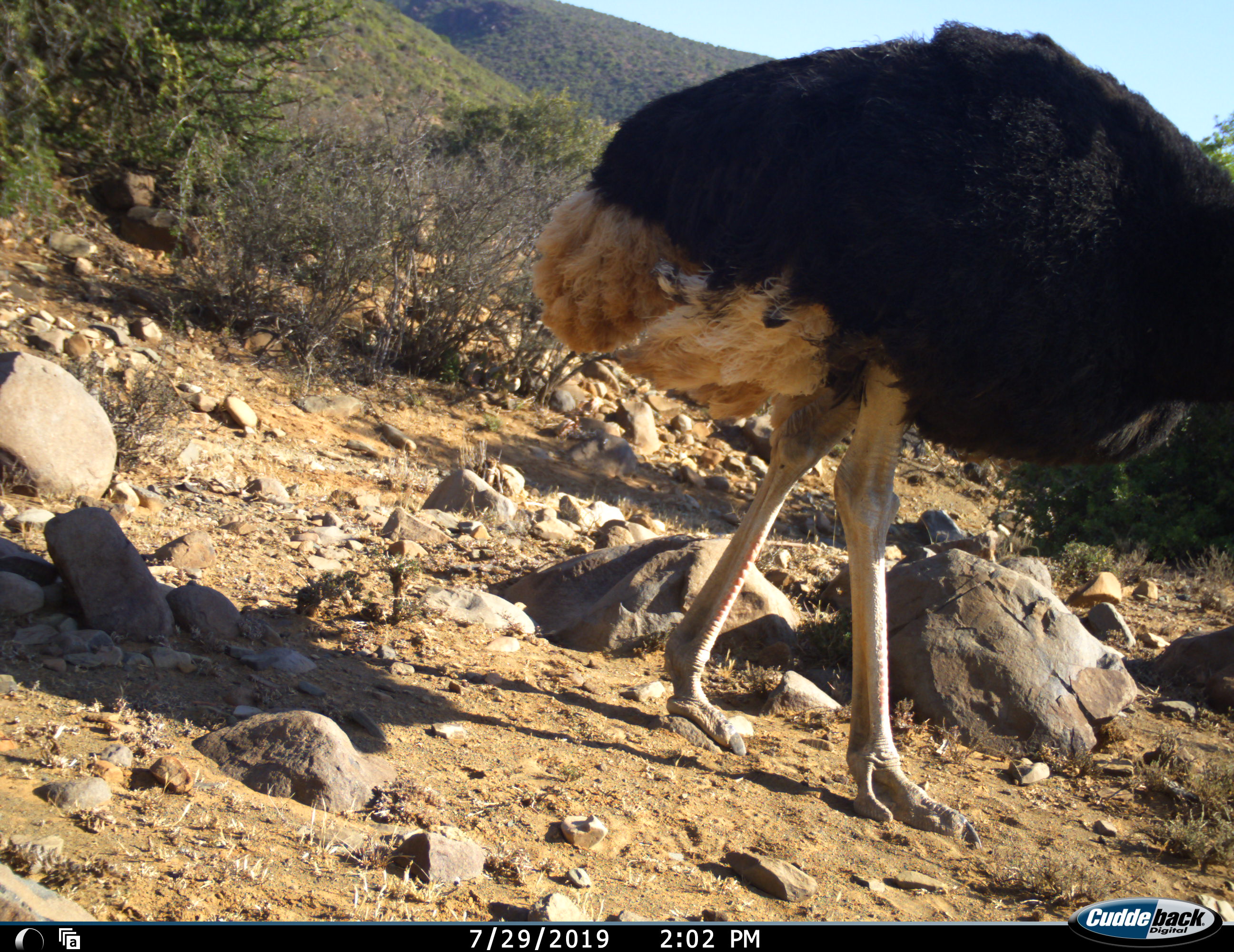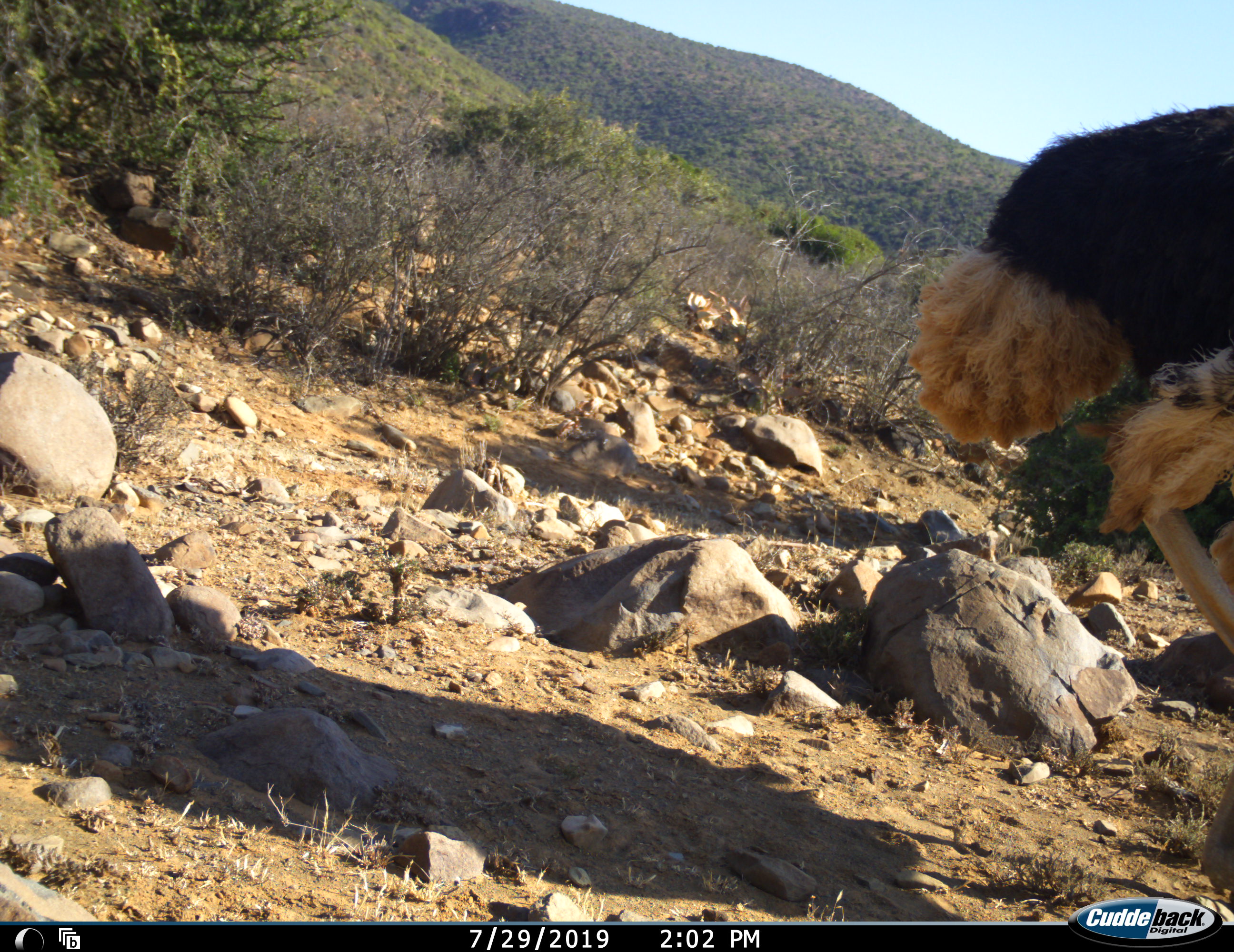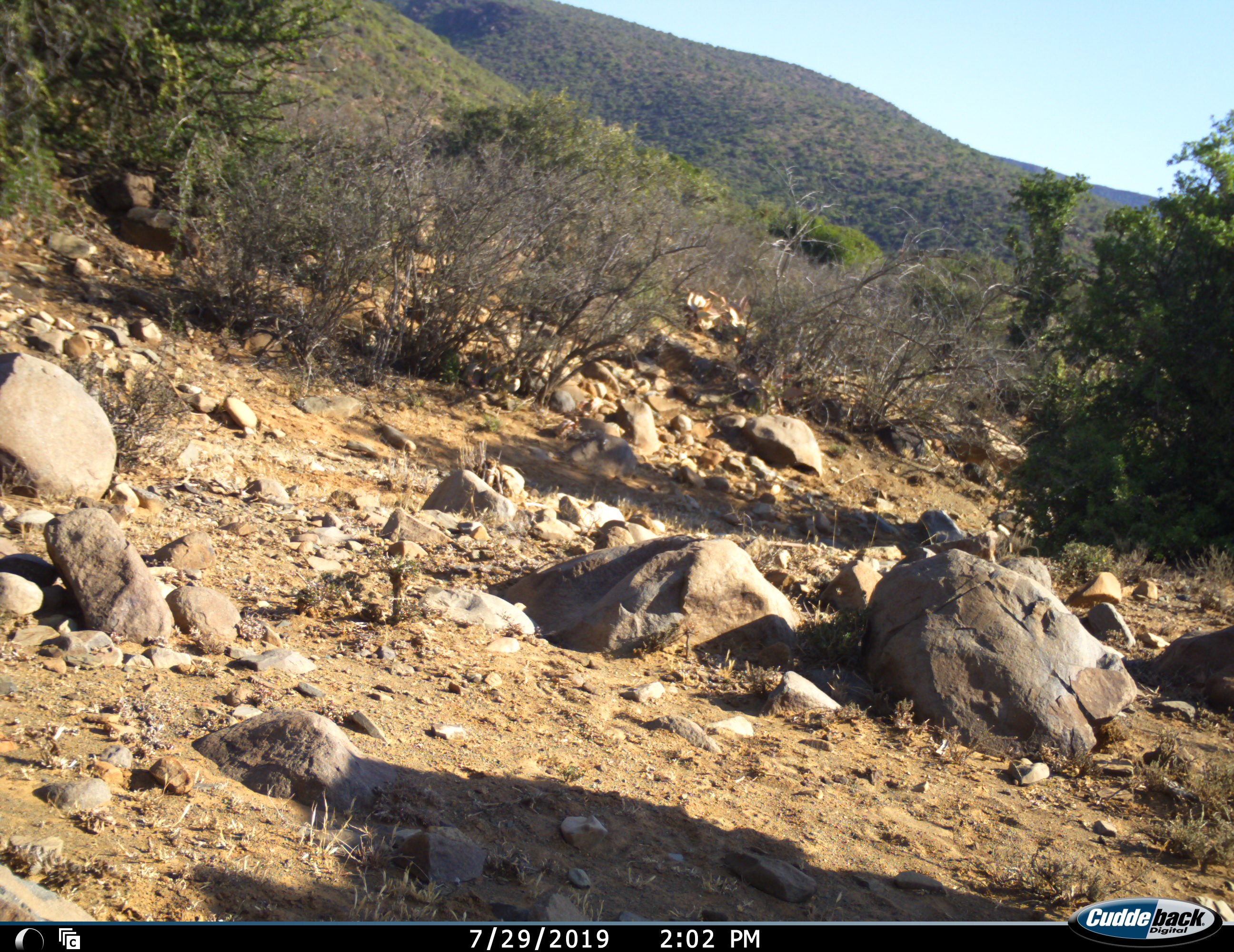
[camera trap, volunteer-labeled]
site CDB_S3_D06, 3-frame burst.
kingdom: Animalia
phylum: Chordata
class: Aves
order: Struthioniformes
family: Struthionidae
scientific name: Struthionidae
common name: ostrich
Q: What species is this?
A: Ostrich (Struthionidae).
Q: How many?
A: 1.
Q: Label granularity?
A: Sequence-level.